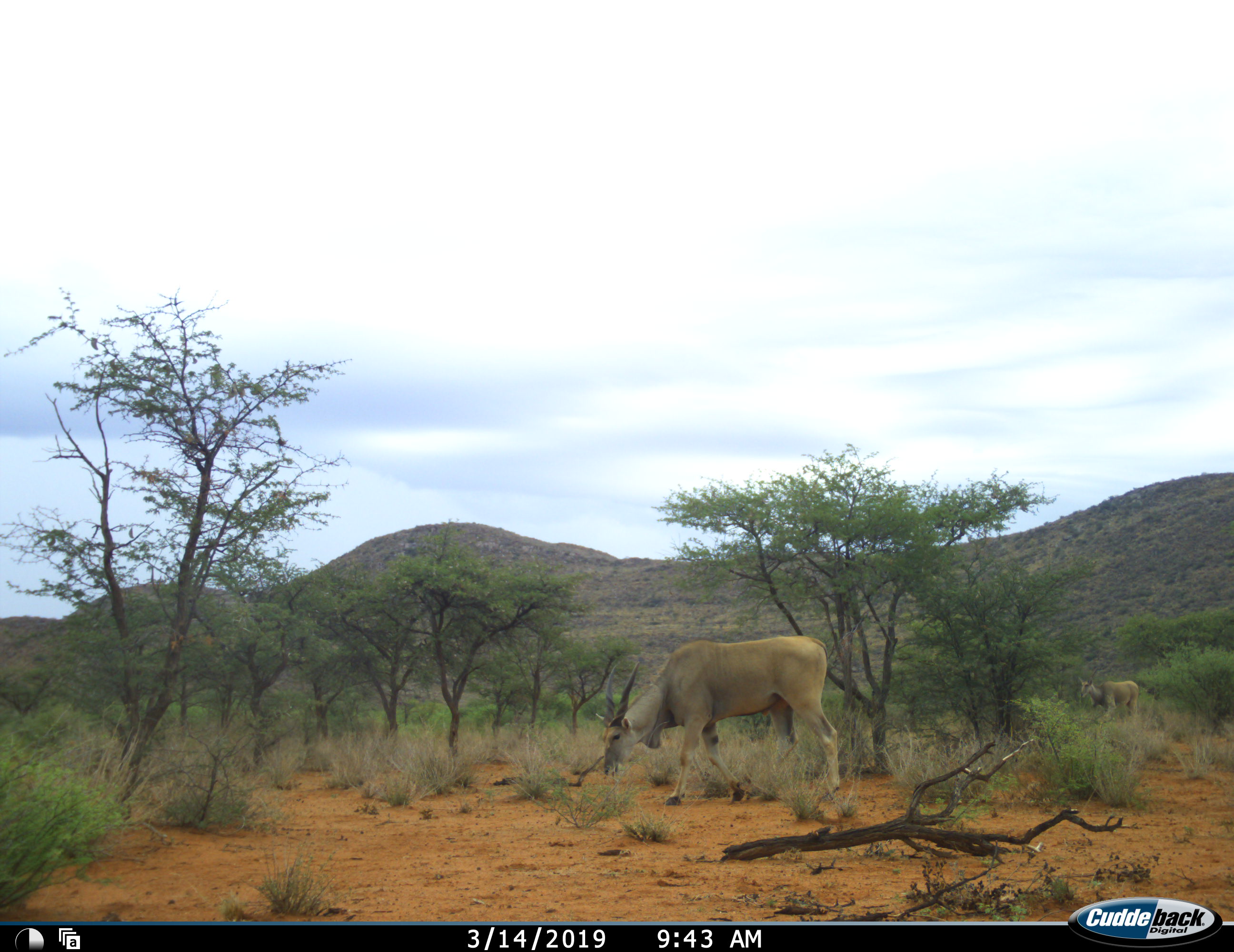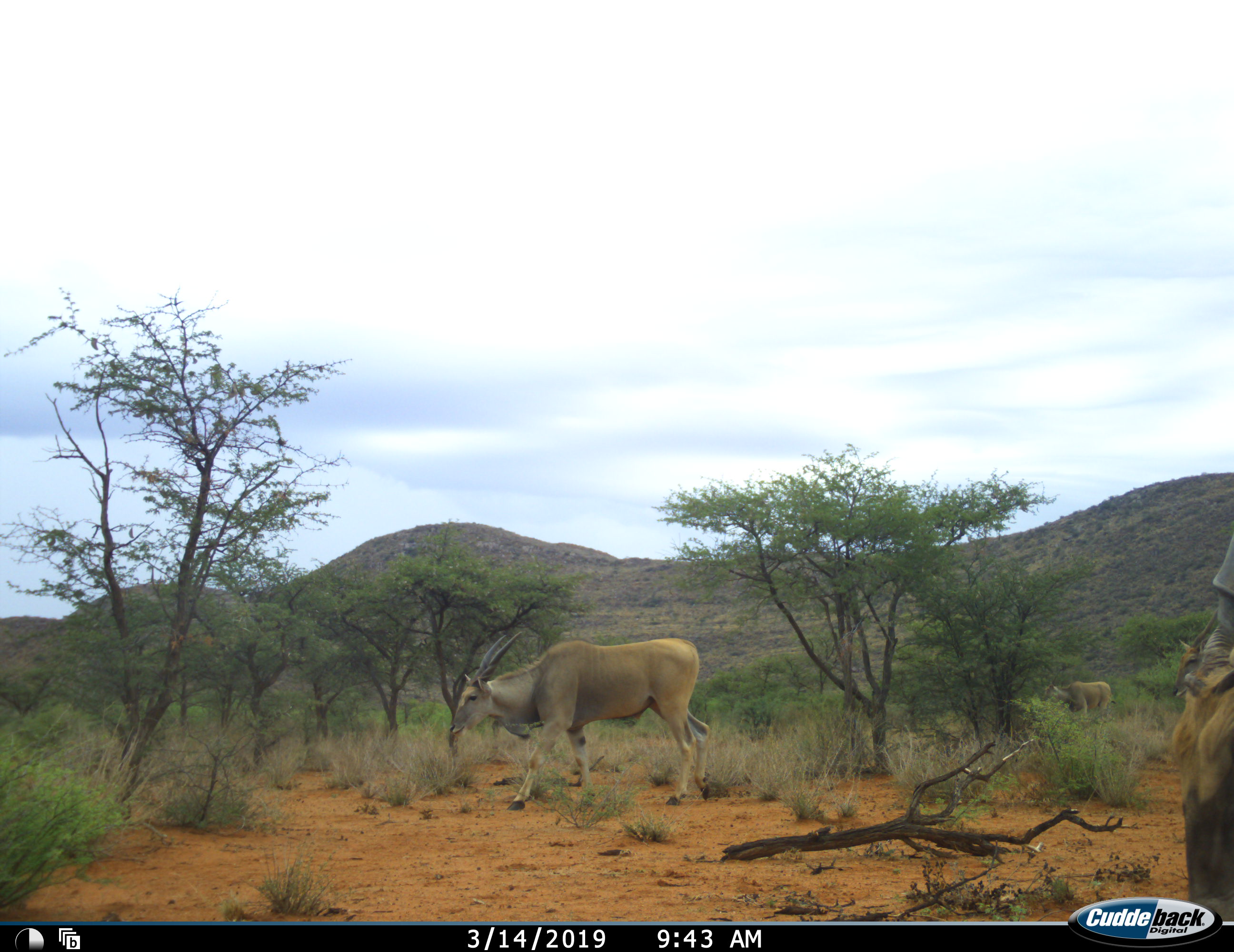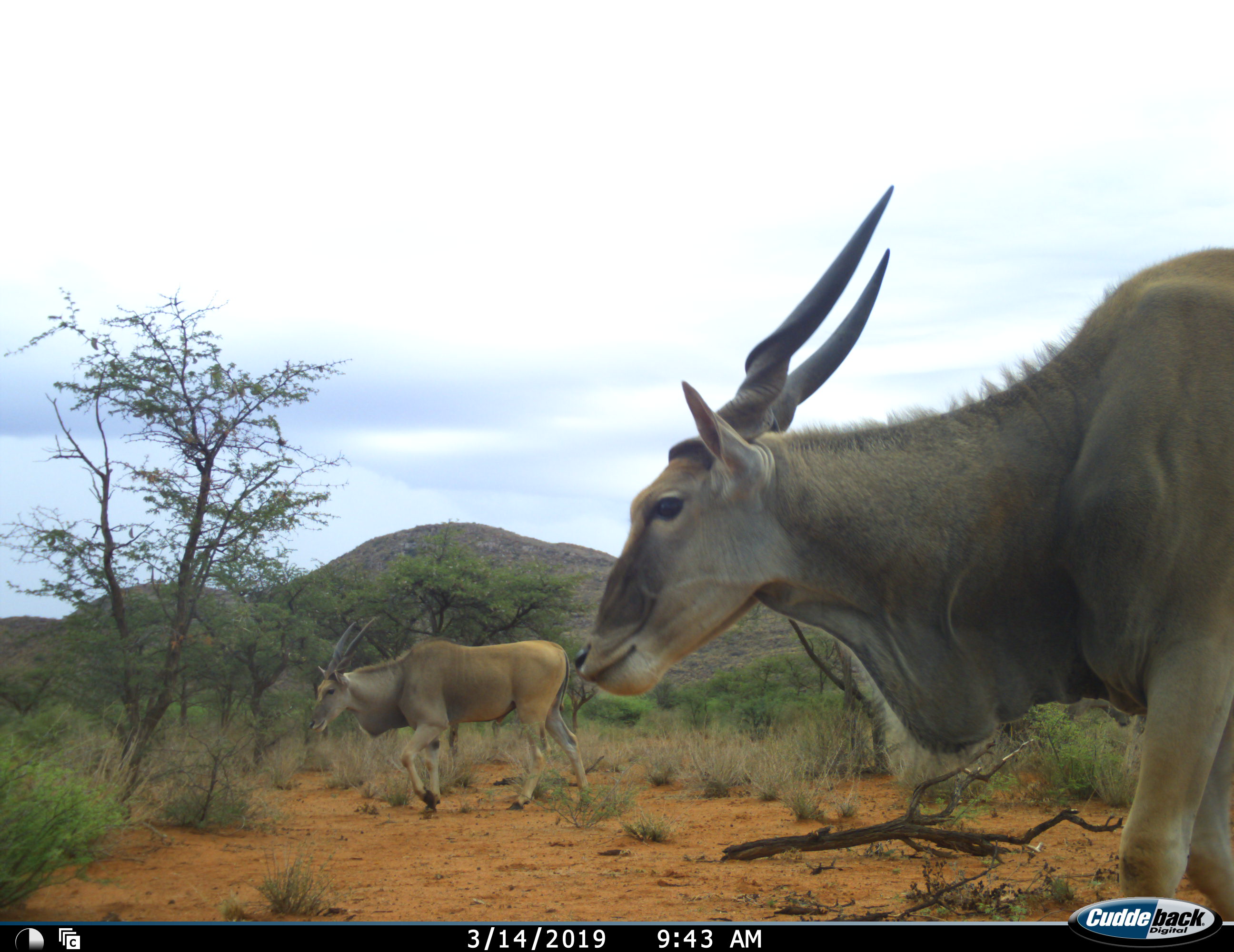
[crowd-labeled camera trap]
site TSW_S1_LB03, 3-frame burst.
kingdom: Animalia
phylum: Chordata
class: Mammalia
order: Artiodactyla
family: Bovidae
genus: Tragelaphus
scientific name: Tragelaphus oryx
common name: eland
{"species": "eland (Tragelaphus oryx)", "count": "3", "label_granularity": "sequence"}